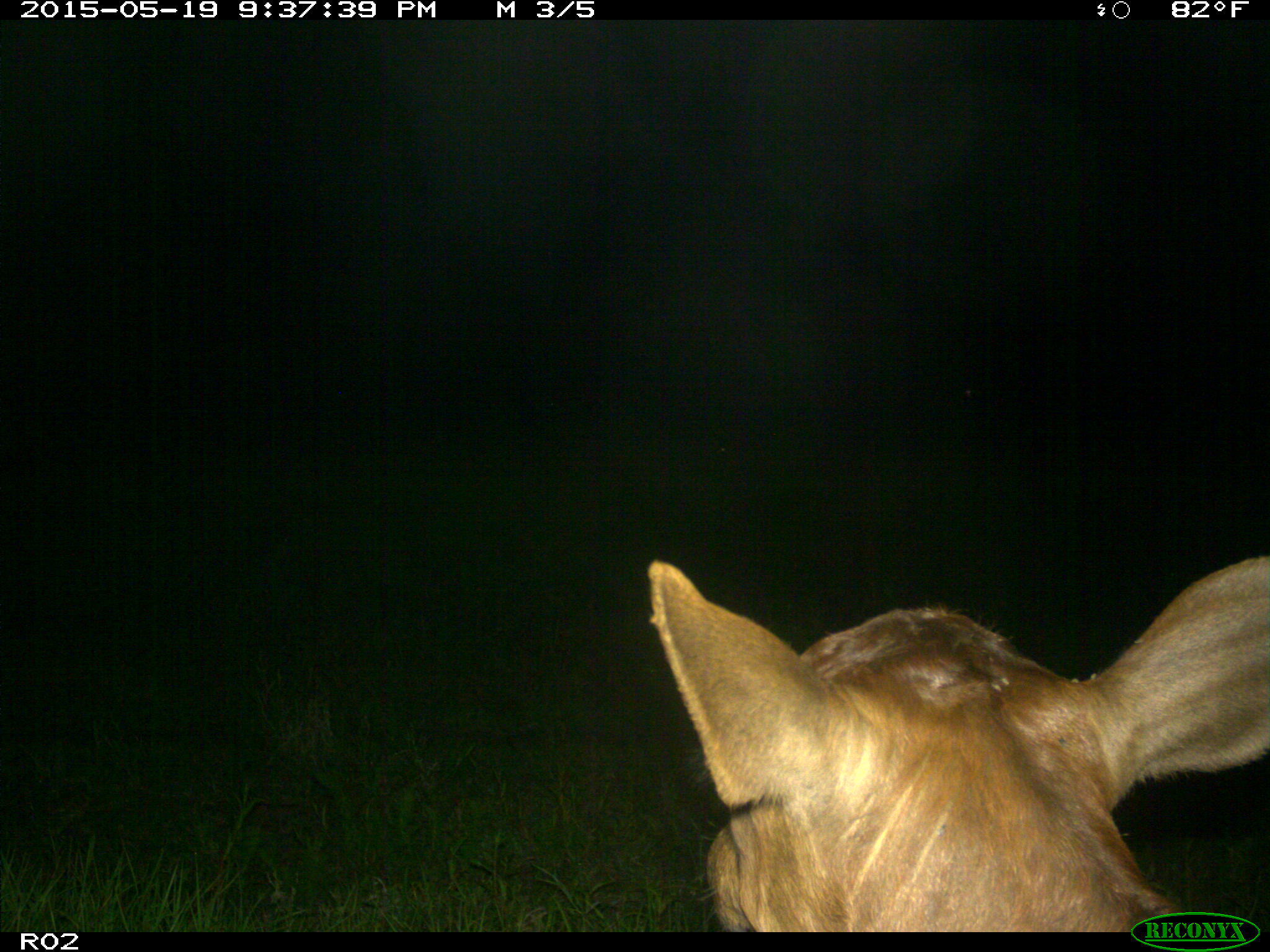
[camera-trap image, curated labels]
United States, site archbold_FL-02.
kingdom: Animalia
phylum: Chordata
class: Mammalia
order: Artiodactyla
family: Bovidae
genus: Bos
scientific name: Bos taurus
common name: domestic cow